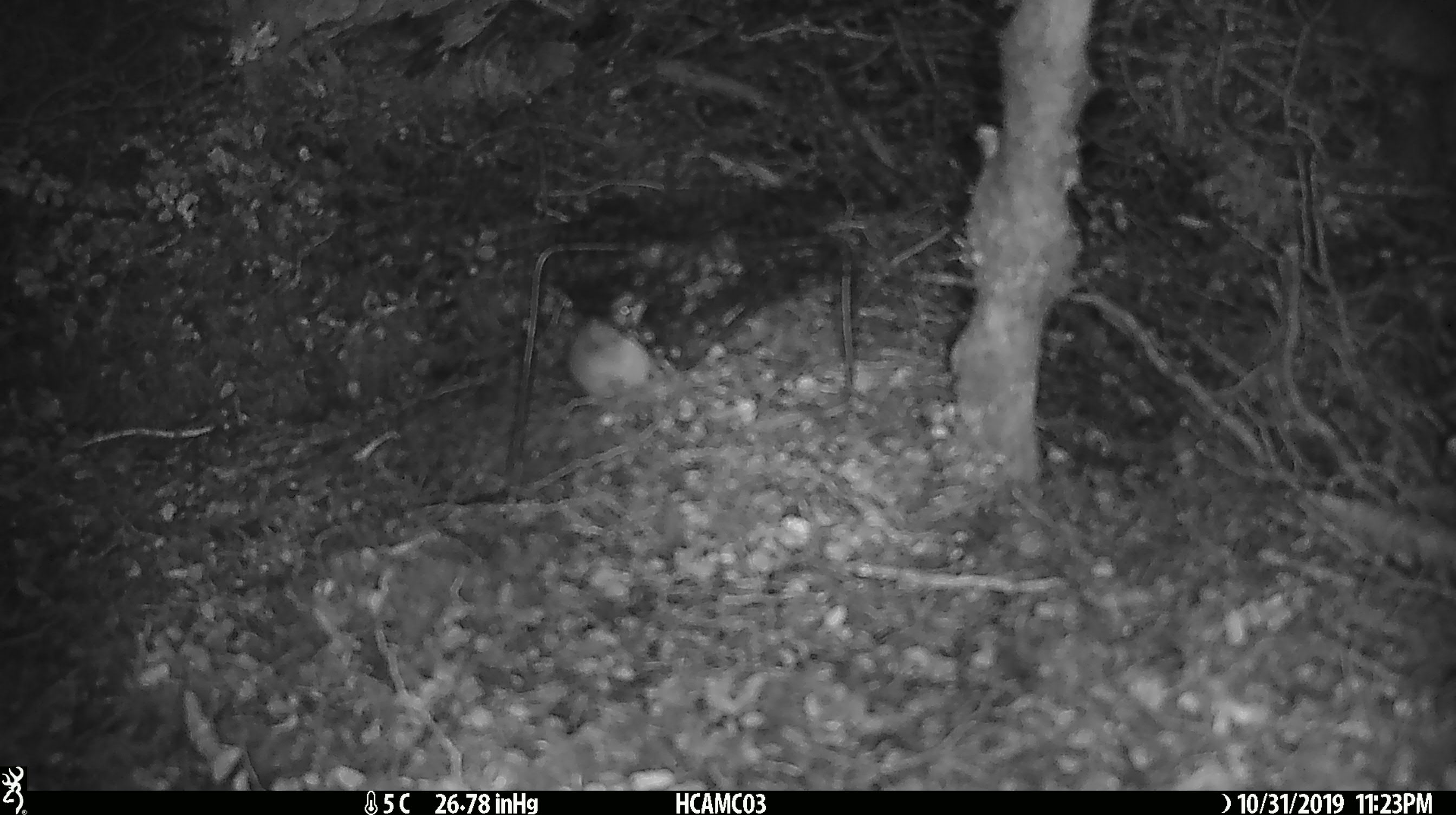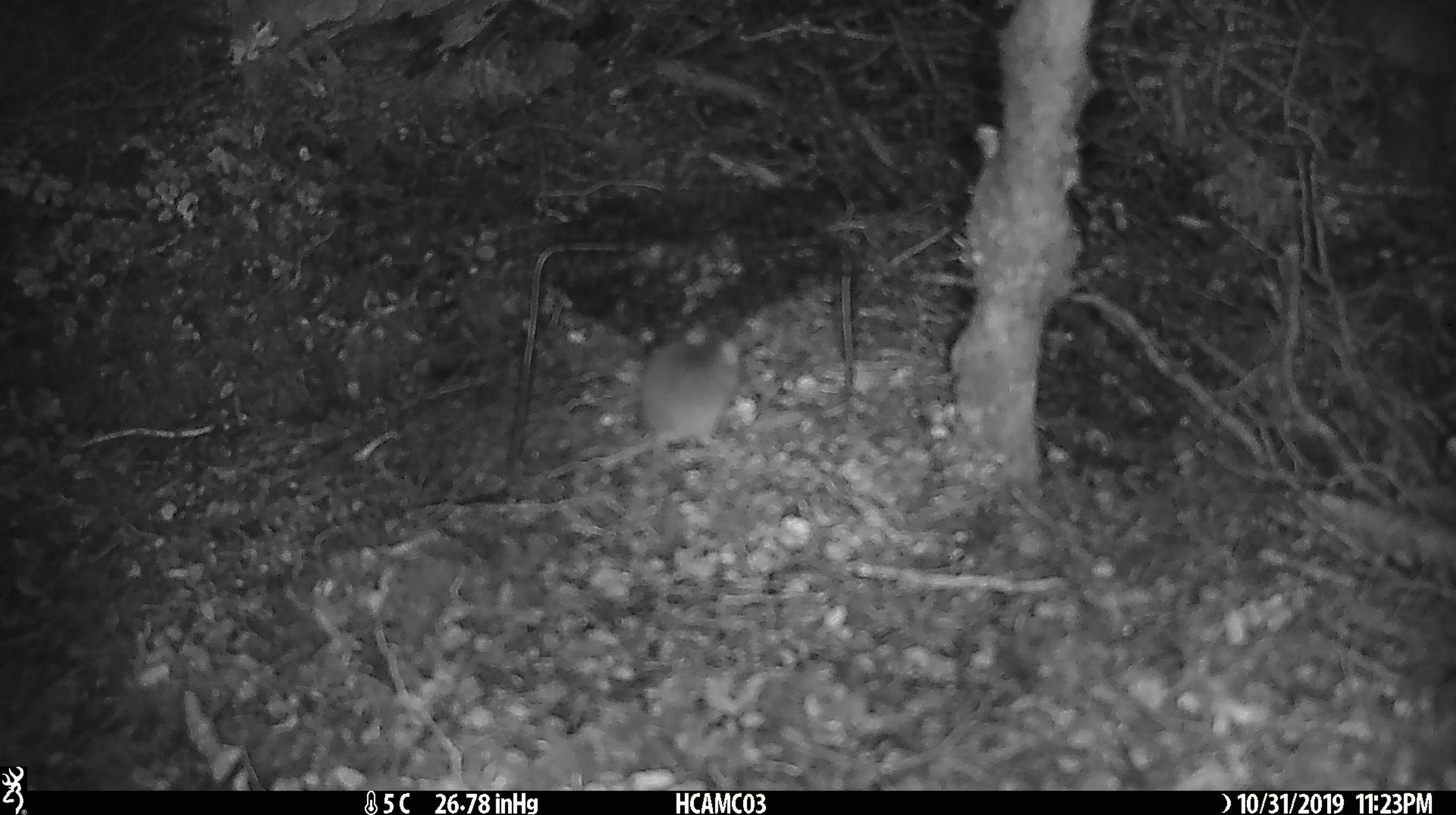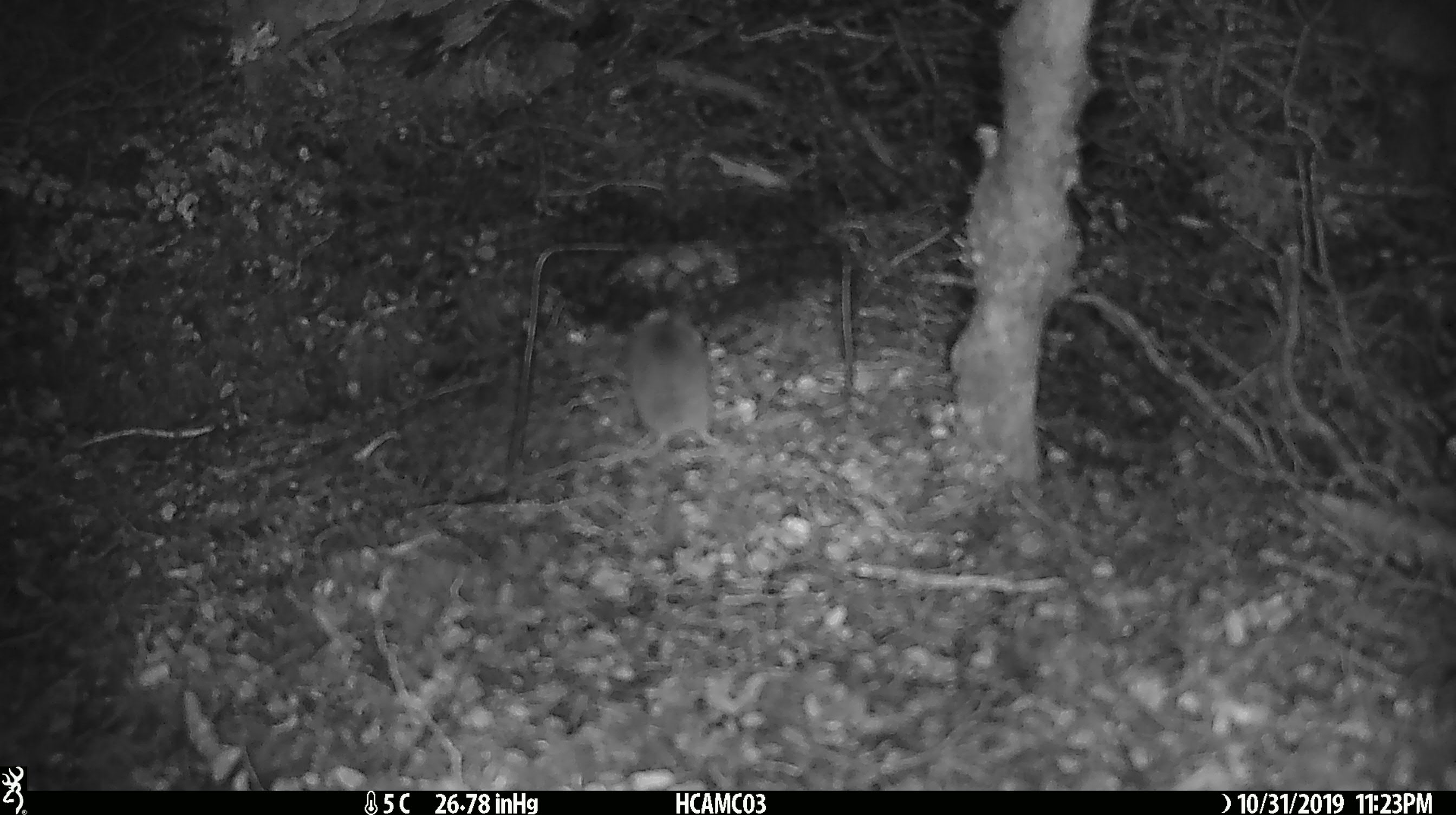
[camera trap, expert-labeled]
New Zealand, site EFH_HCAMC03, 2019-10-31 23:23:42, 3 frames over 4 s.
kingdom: Animalia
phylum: Chordata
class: Mammalia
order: Rodentia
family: Muridae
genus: Mus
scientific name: Mus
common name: mouse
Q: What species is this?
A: Mouse (Mus).